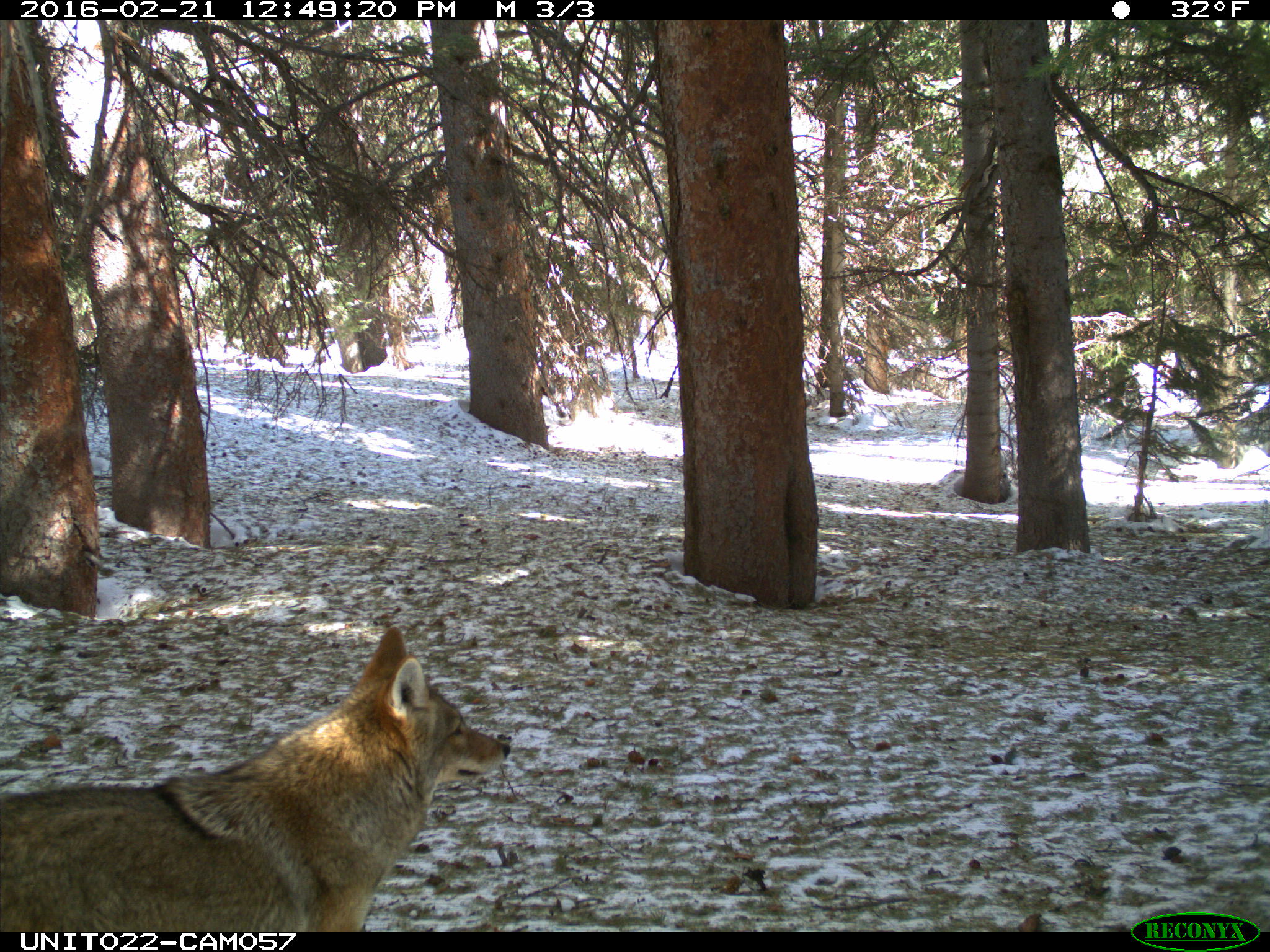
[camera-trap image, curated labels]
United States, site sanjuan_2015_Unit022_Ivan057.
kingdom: Animalia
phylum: Chordata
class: Mammalia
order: Carnivora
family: Canidae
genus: Canis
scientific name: Canis latrans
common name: coyote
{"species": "Canis latrans (coyote)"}